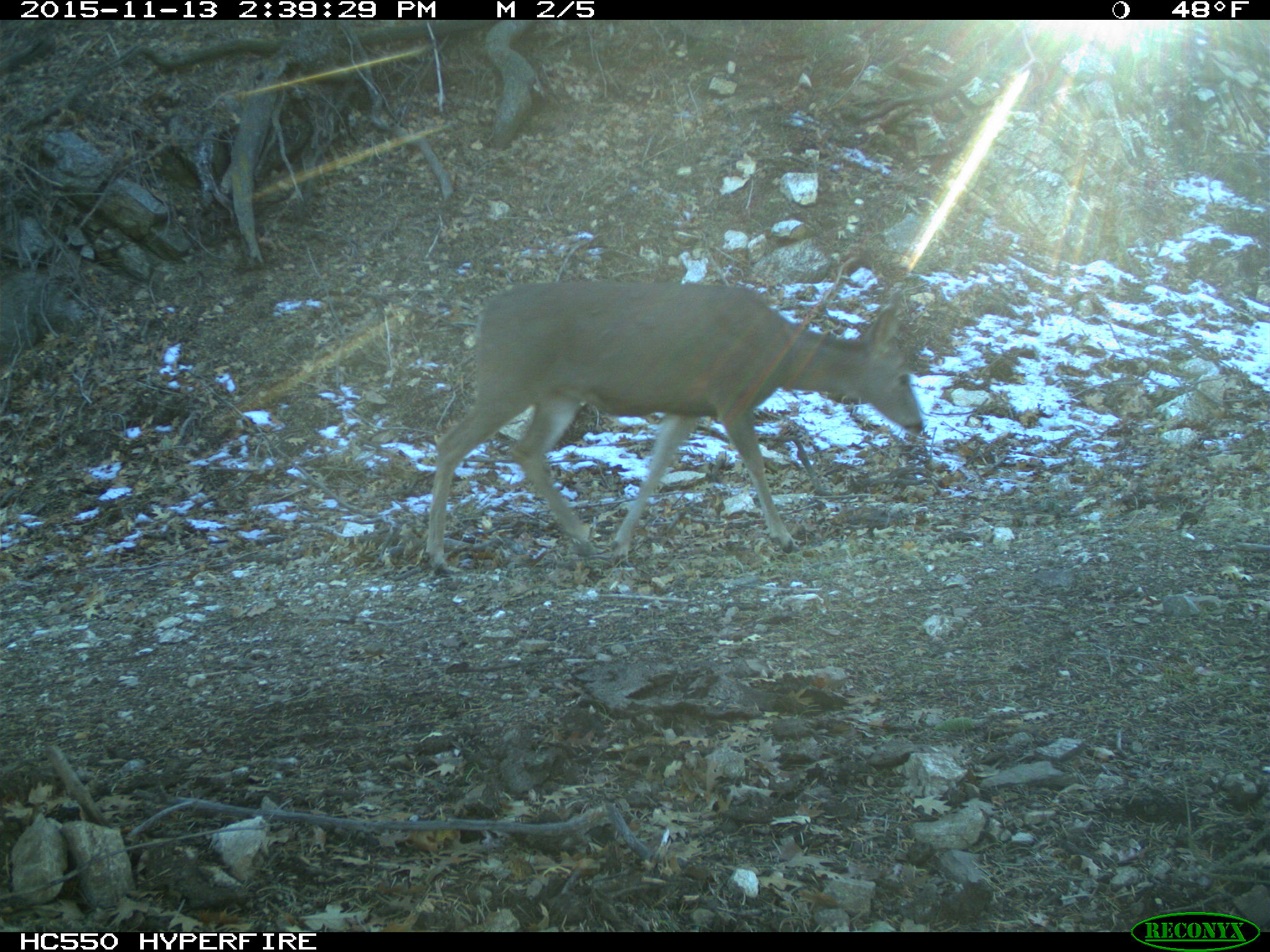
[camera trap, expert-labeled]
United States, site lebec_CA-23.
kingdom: Animalia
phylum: Chordata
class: Mammalia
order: Artiodactyla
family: Cervidae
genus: Odocoileus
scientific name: Odocoileus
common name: deer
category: unidentified deer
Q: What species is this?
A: Unidentified deer (deer) (Odocoileus).